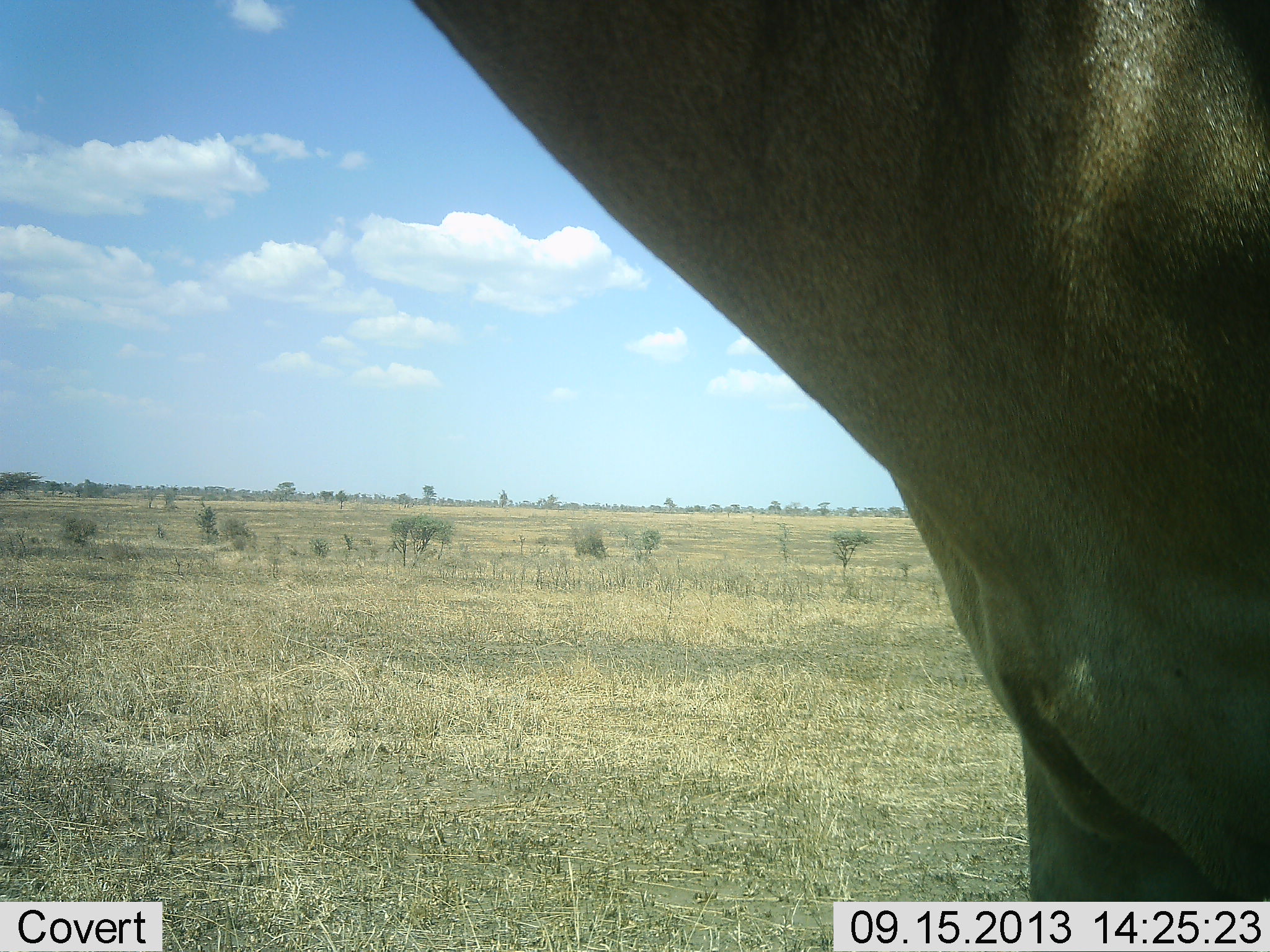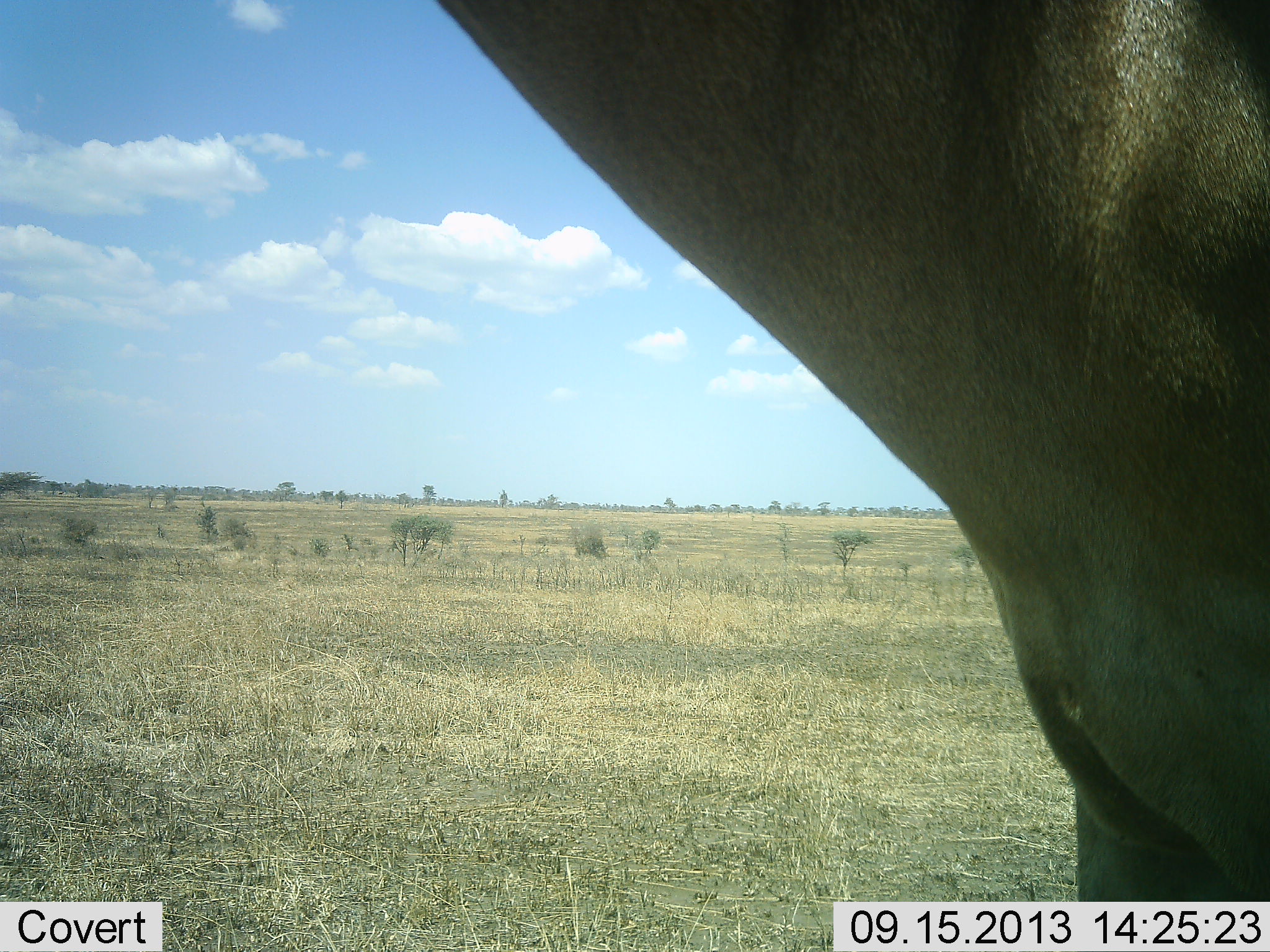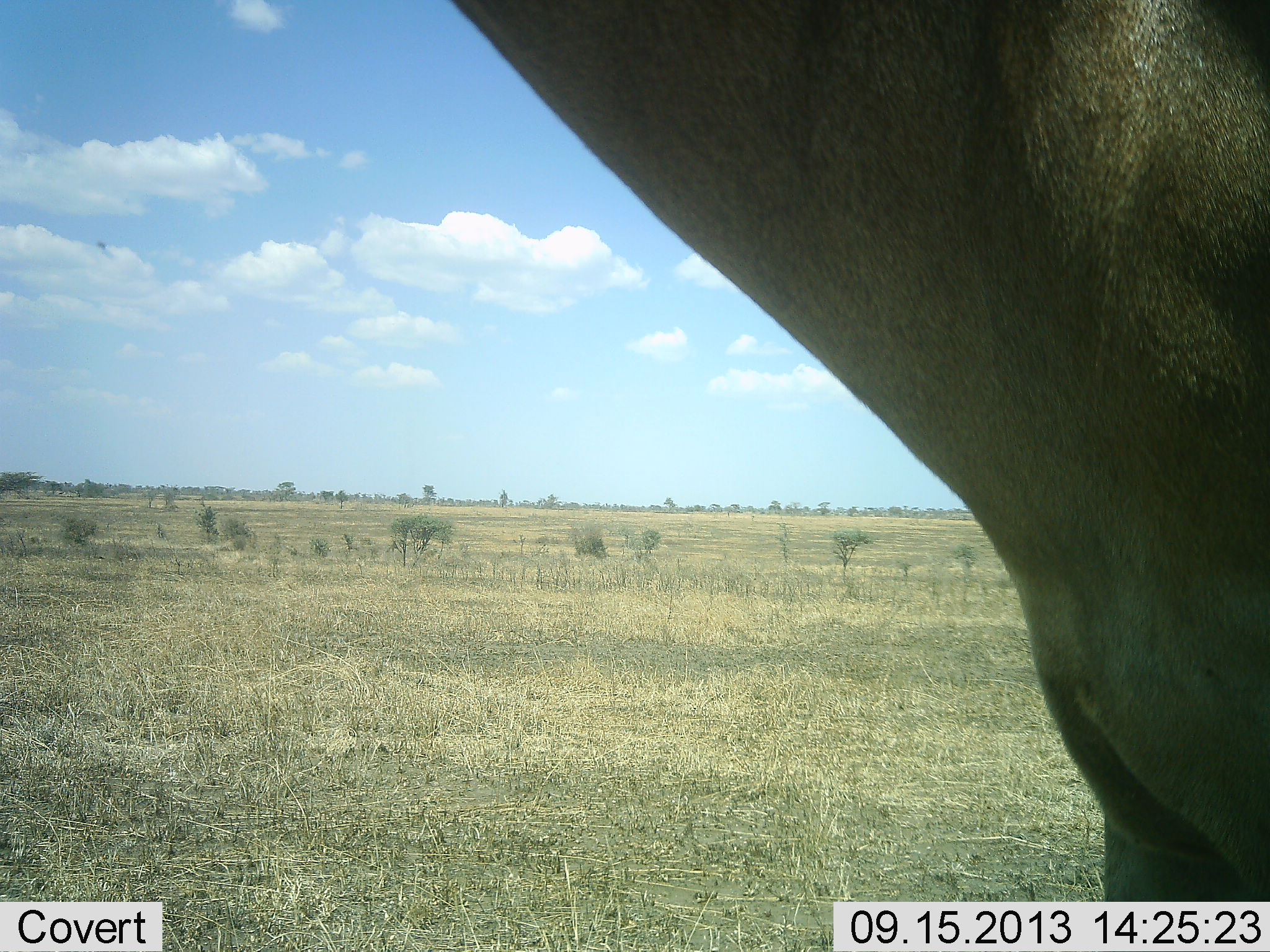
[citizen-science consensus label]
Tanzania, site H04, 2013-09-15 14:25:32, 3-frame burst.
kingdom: Animalia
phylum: Chordata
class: Mammalia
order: Artiodactyla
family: Bovidae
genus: Alcelaphus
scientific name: Alcelaphus buselaphus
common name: hartebeest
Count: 1.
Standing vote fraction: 93%.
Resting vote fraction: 0%.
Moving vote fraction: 7%.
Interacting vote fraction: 0%.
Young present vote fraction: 0%.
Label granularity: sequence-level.